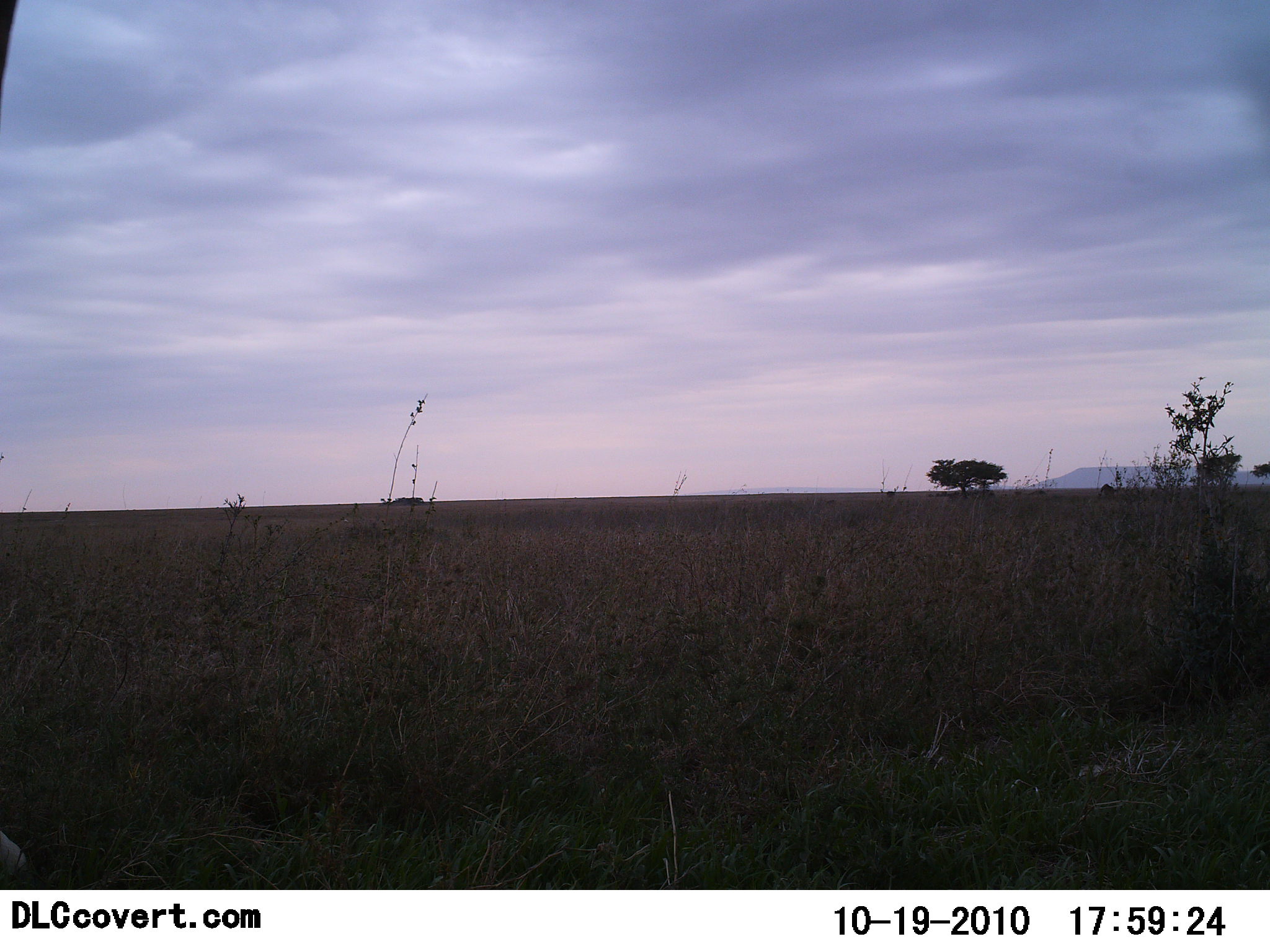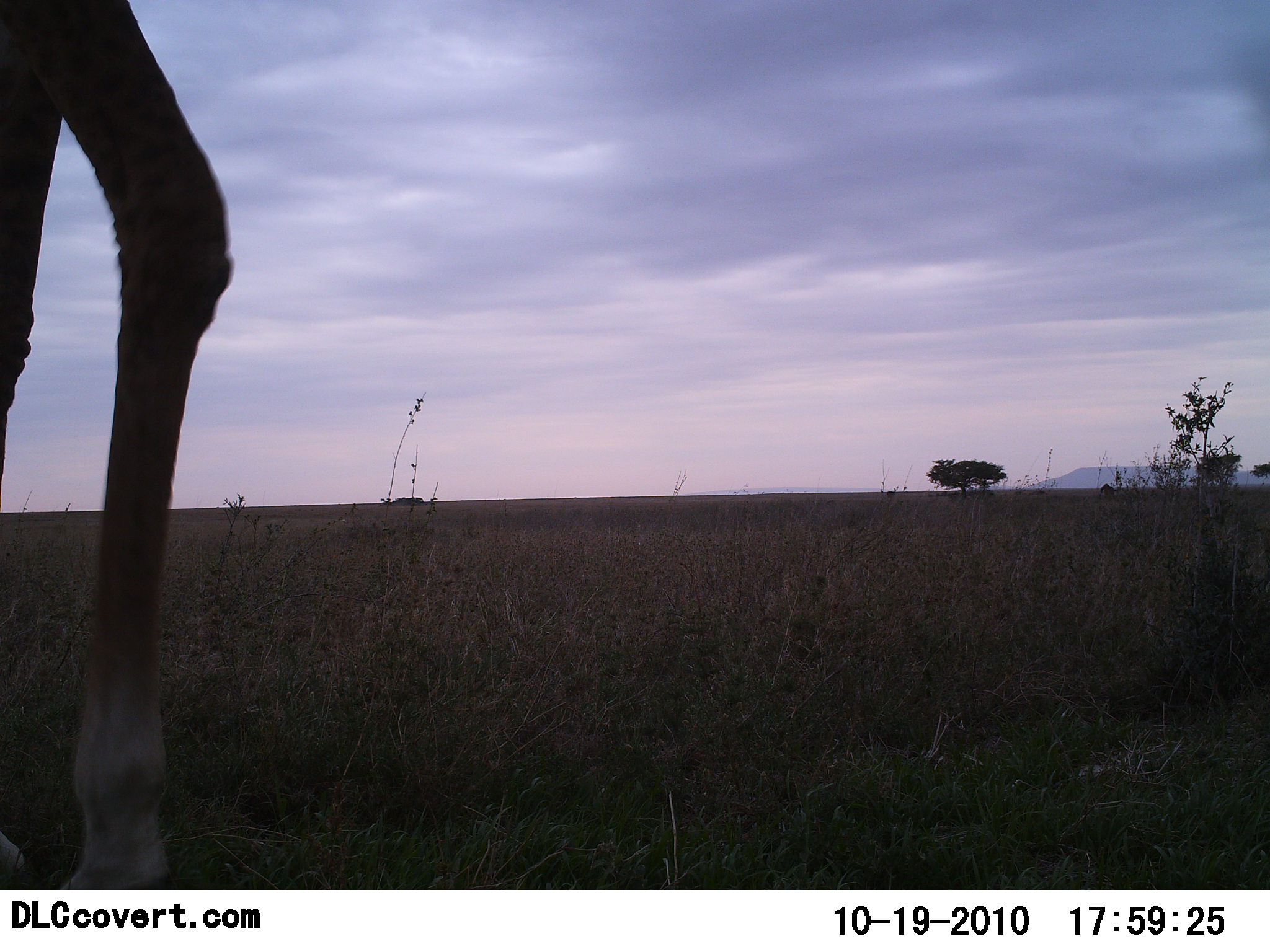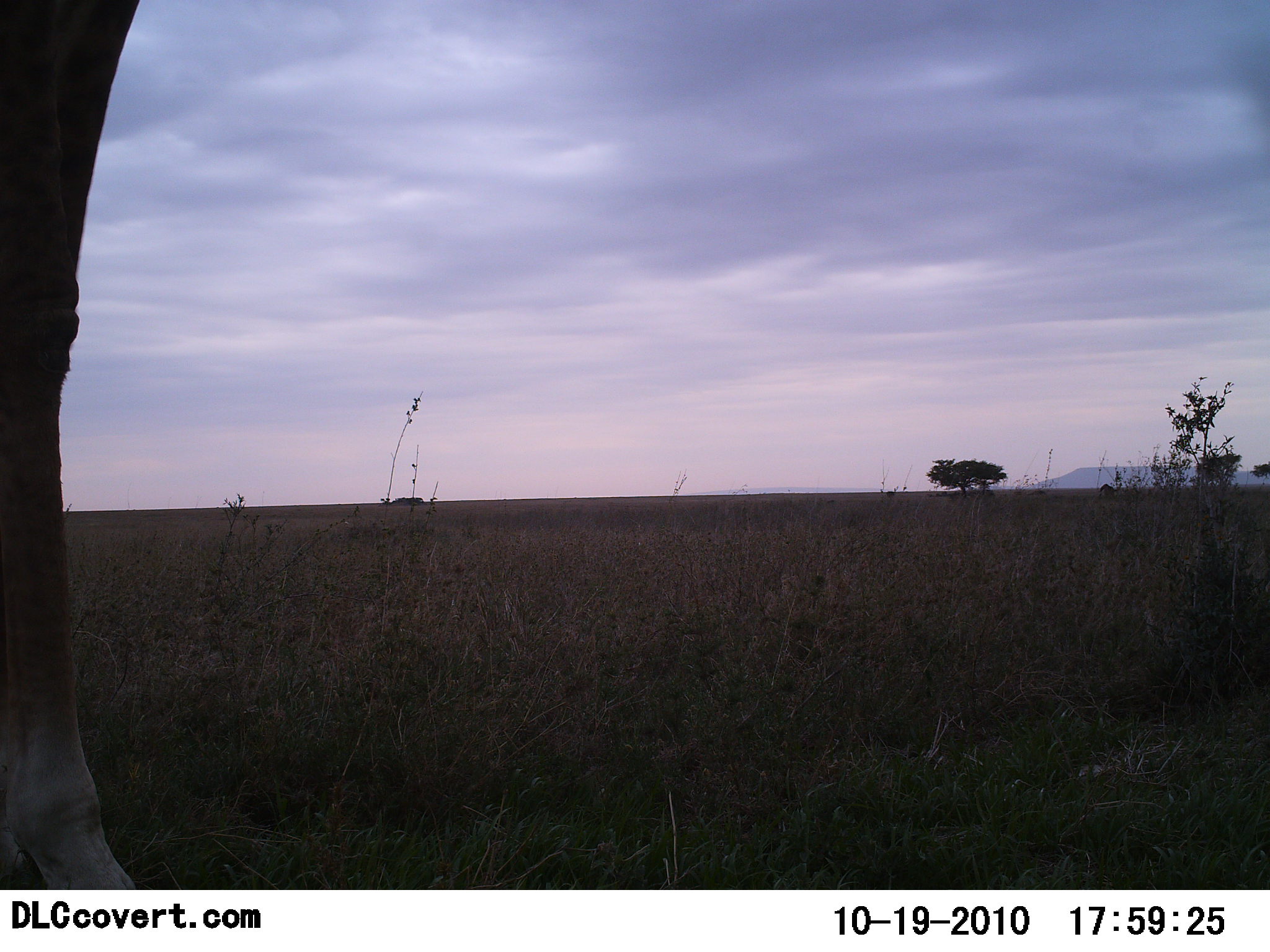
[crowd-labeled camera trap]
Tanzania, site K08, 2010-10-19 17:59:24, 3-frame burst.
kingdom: Animalia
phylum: Chordata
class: Mammalia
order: Artiodactyla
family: Giraffidae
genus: Giraffa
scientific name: Giraffa camelopardalis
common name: giraffe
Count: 1.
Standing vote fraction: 44%.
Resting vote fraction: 0%.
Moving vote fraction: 56%.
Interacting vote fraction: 0%.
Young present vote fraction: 0%.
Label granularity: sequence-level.